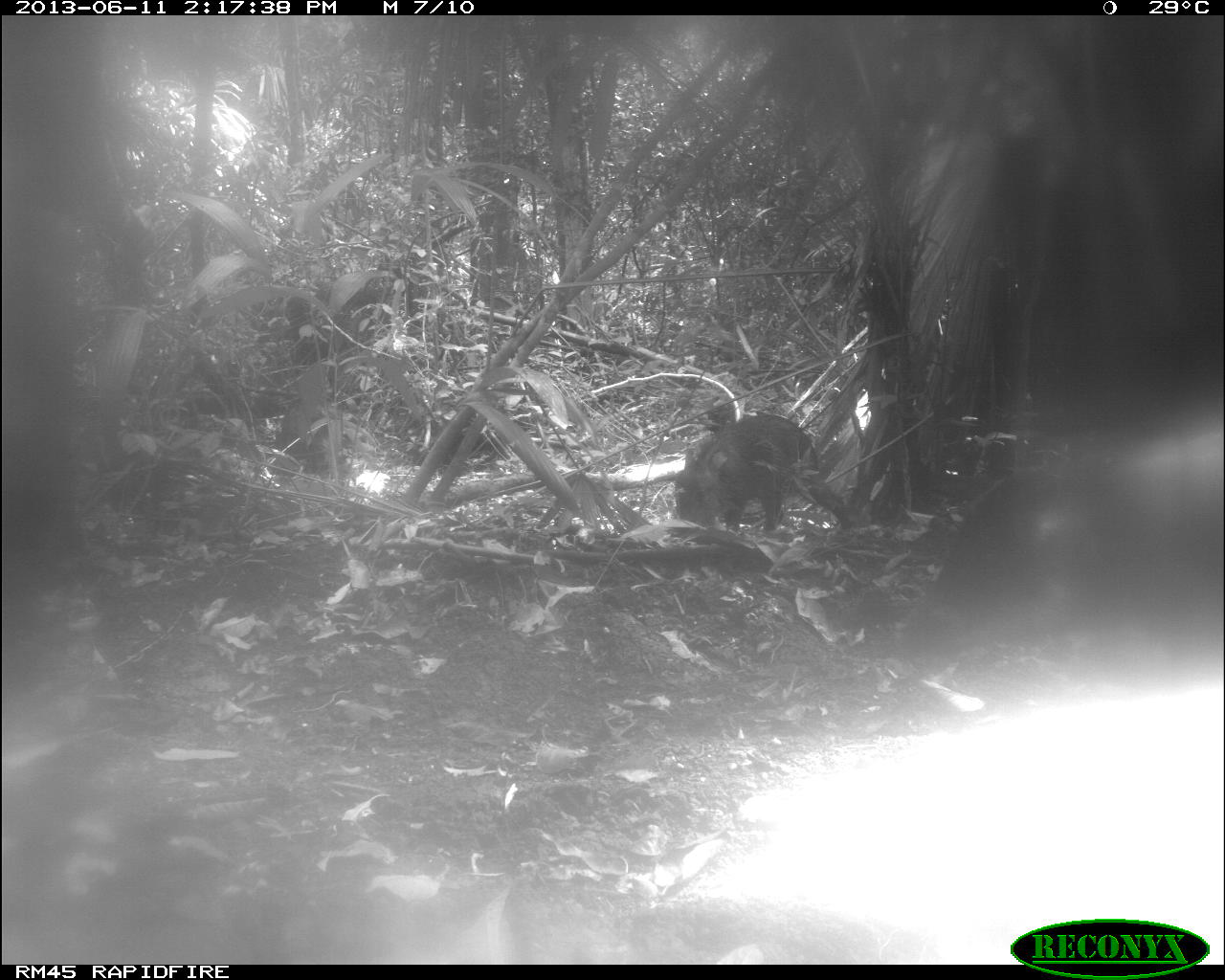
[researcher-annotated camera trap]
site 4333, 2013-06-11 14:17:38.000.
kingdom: Animalia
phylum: Chordata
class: Mammalia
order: Artiodactyla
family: Tayassuidae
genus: Tayassu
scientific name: Tayassu pecari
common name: white-lipped peccary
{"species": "Tayassu pecari (white-lipped peccary)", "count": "3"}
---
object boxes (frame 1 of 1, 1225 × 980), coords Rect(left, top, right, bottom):
tayassu pecari: Rect(891, 431, 1221, 661); Rect(673, 412, 855, 530)